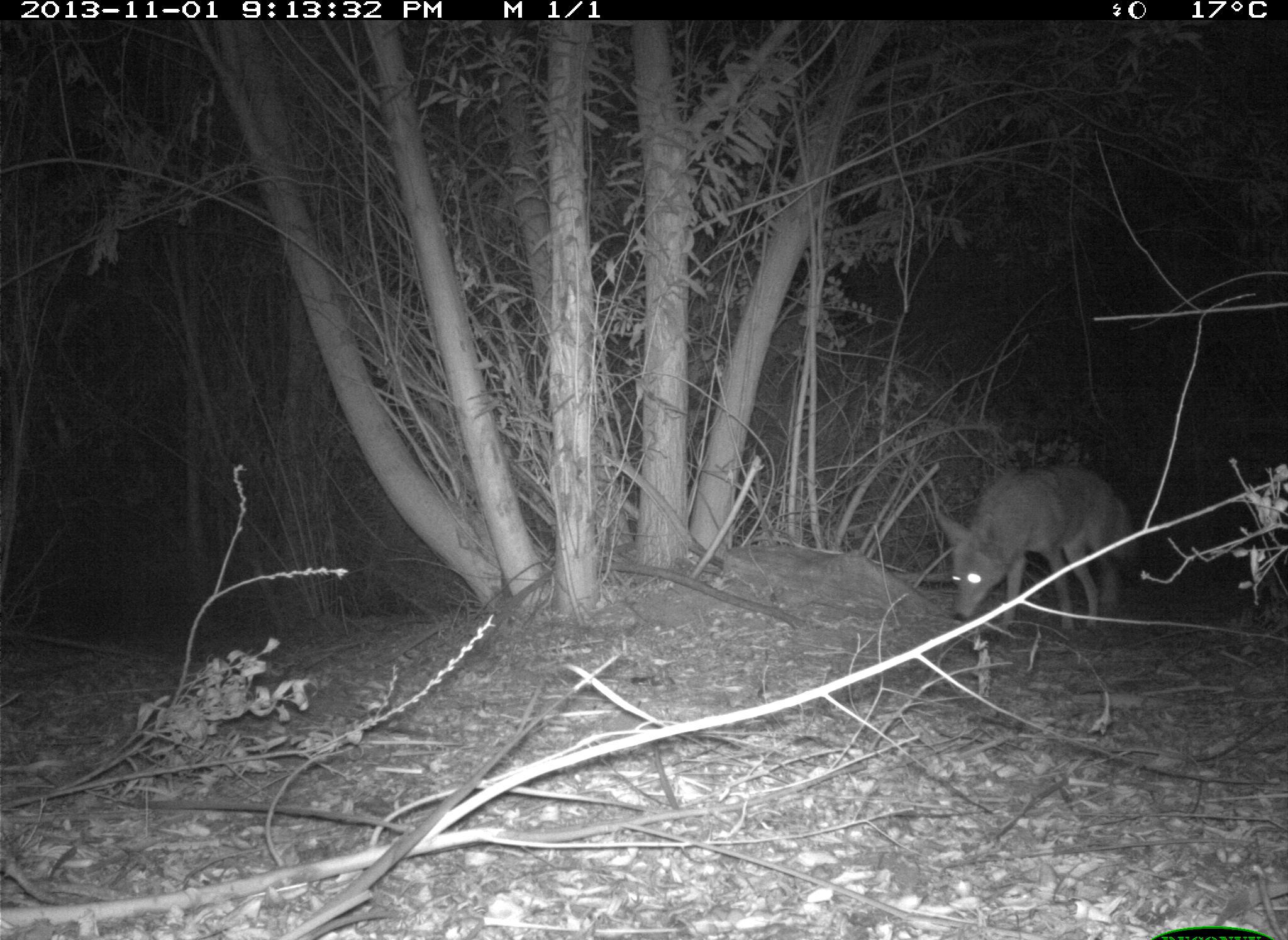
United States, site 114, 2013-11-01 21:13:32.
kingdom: Animalia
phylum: Chordata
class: Mammalia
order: Carnivora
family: Canidae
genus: Canis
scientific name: Canis latrans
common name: coyote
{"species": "coyote (Canis latrans)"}